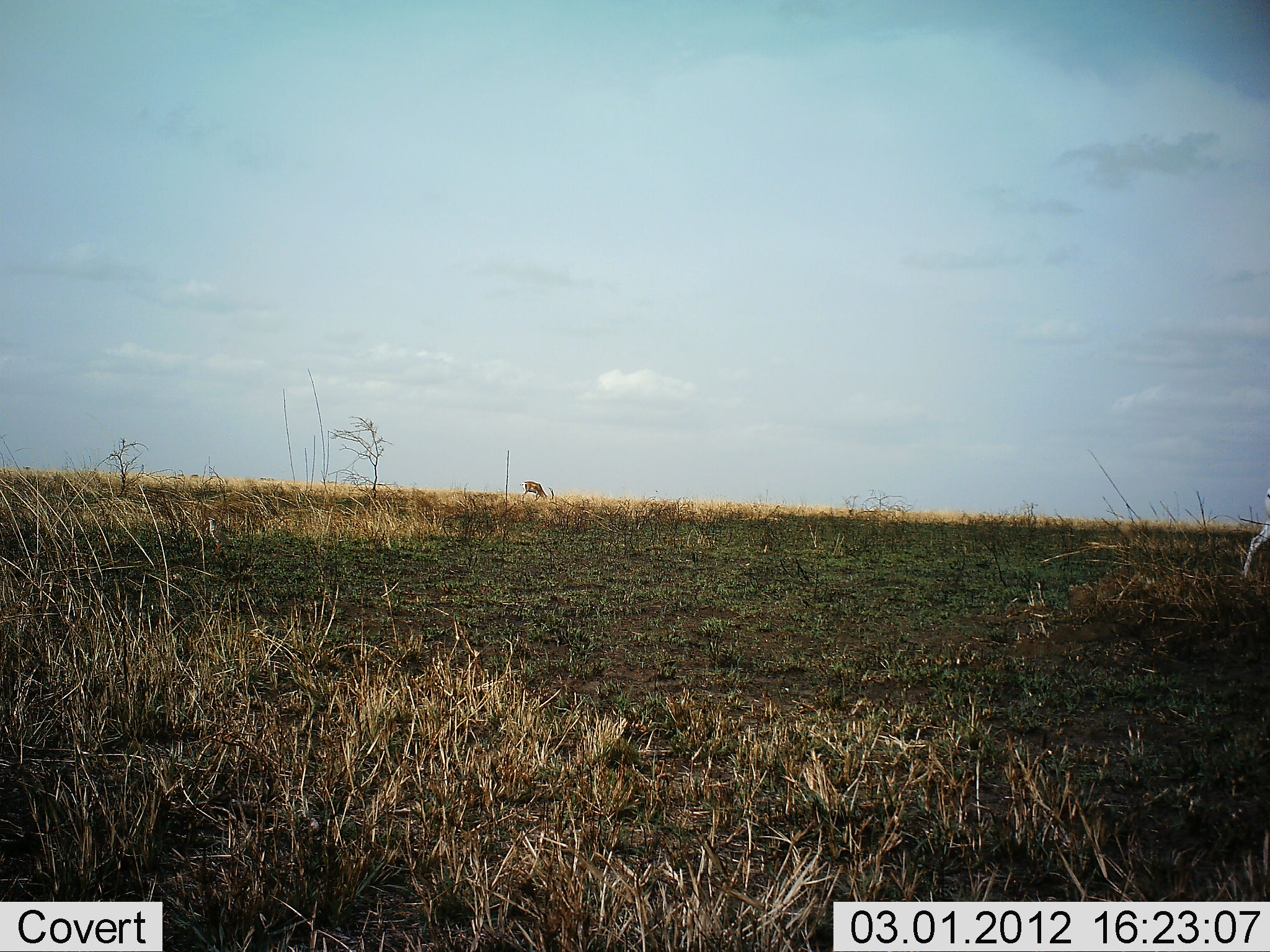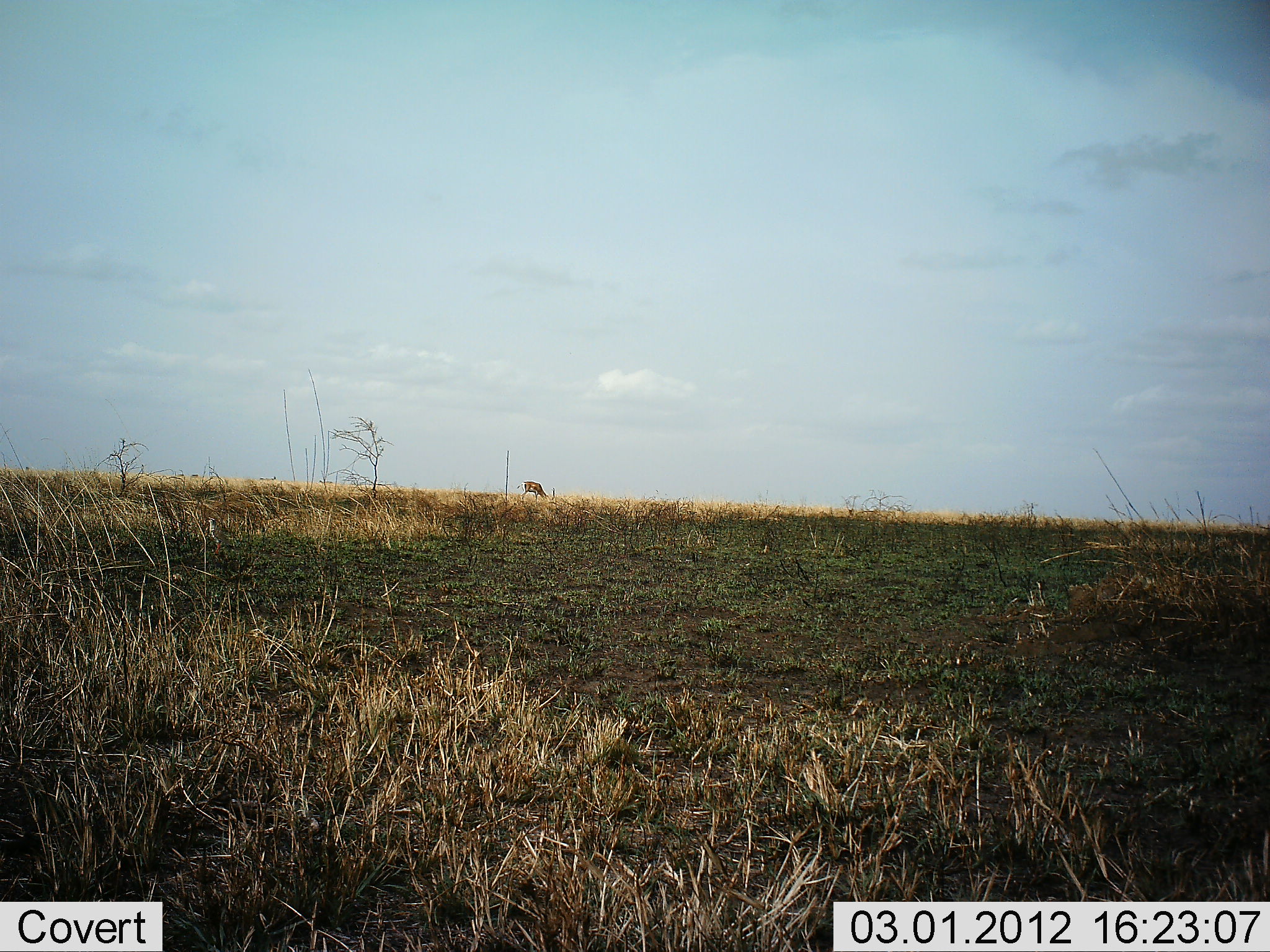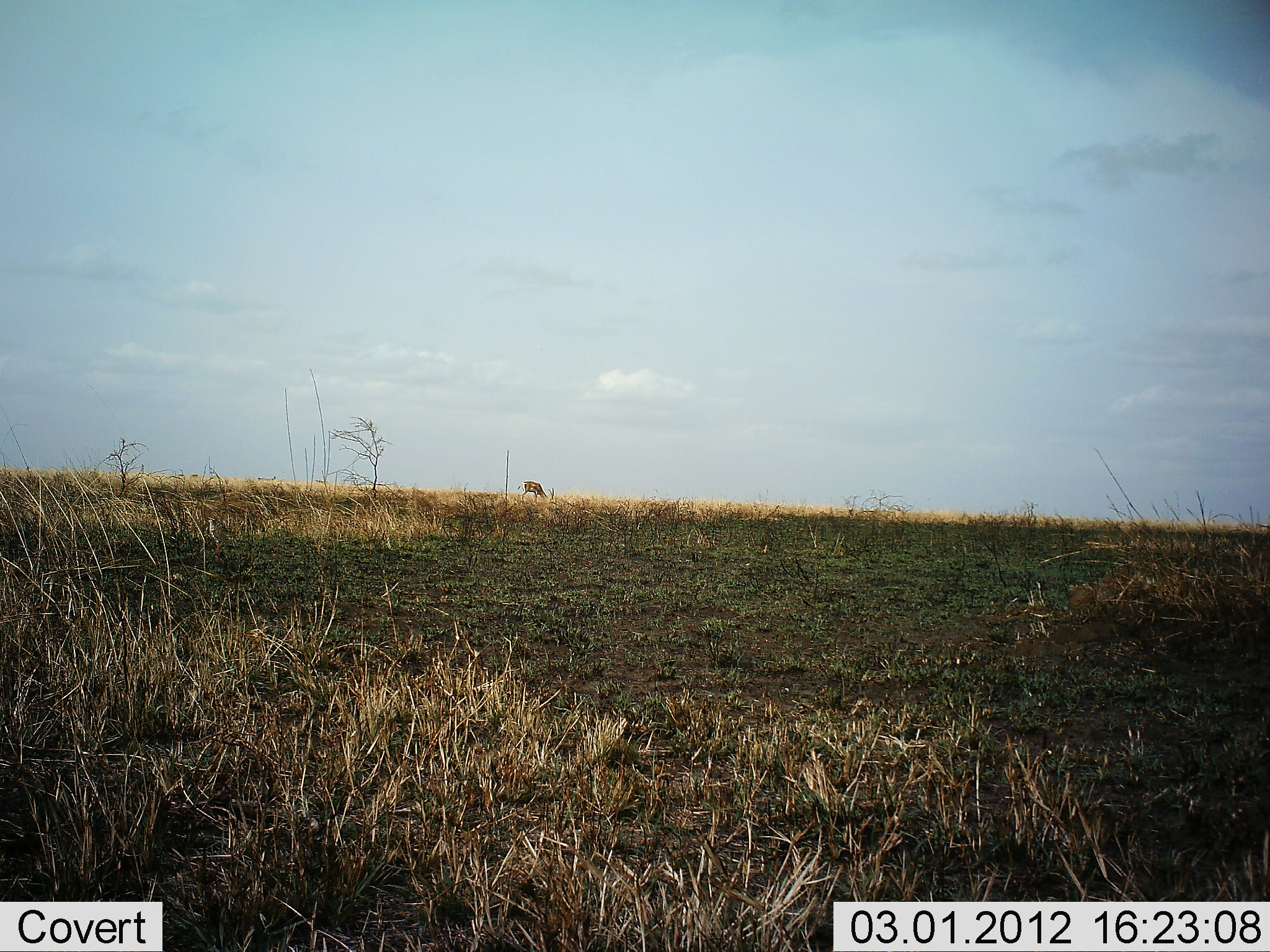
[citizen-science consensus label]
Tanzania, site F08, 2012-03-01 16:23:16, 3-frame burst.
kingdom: Animalia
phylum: Chordata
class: Mammalia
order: Artiodactyla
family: Bovidae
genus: Nanger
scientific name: Nanger granti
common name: grant's gazelle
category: gazellegrants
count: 1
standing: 17%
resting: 0%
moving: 50%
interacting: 0%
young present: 0%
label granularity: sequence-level